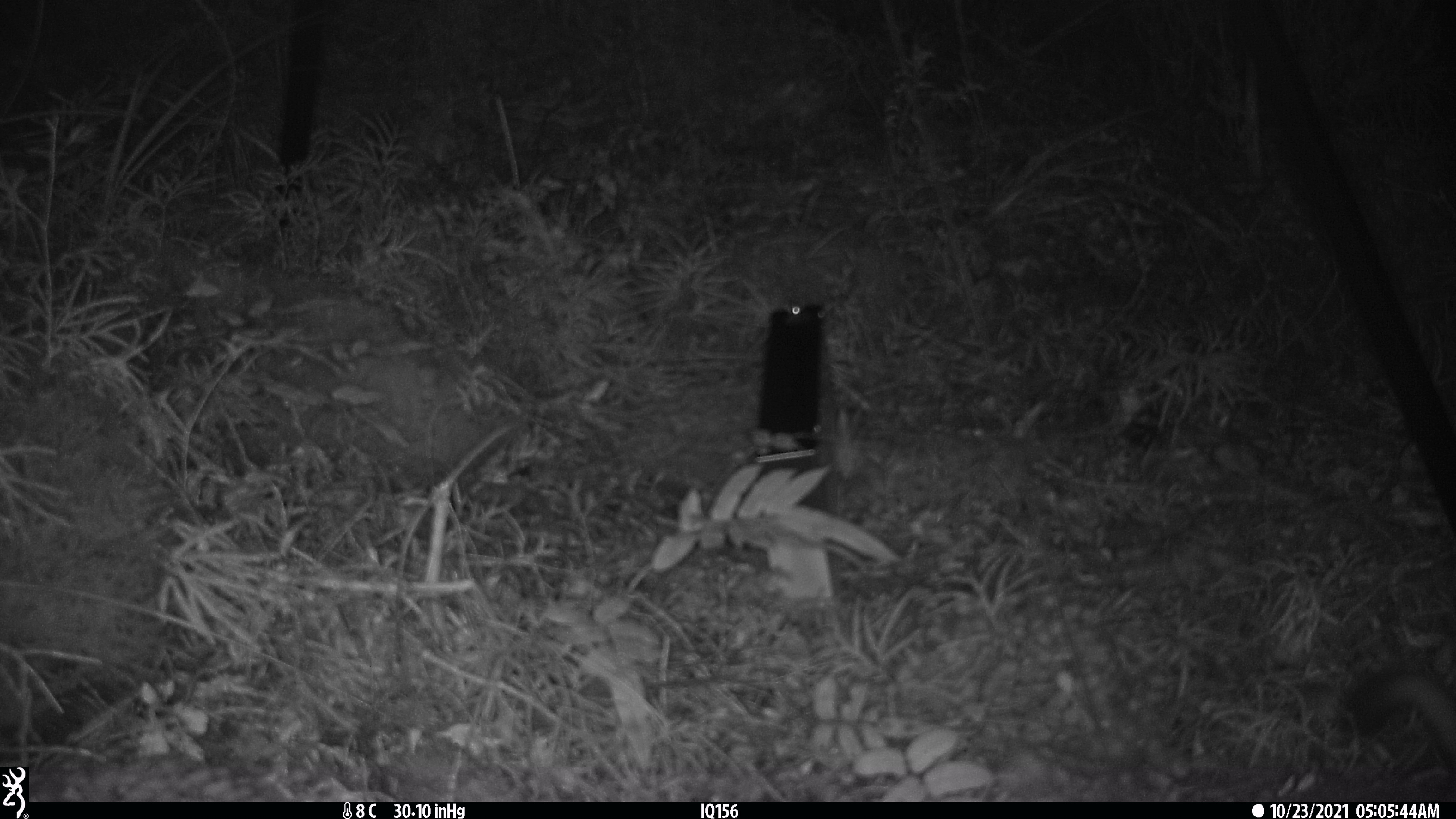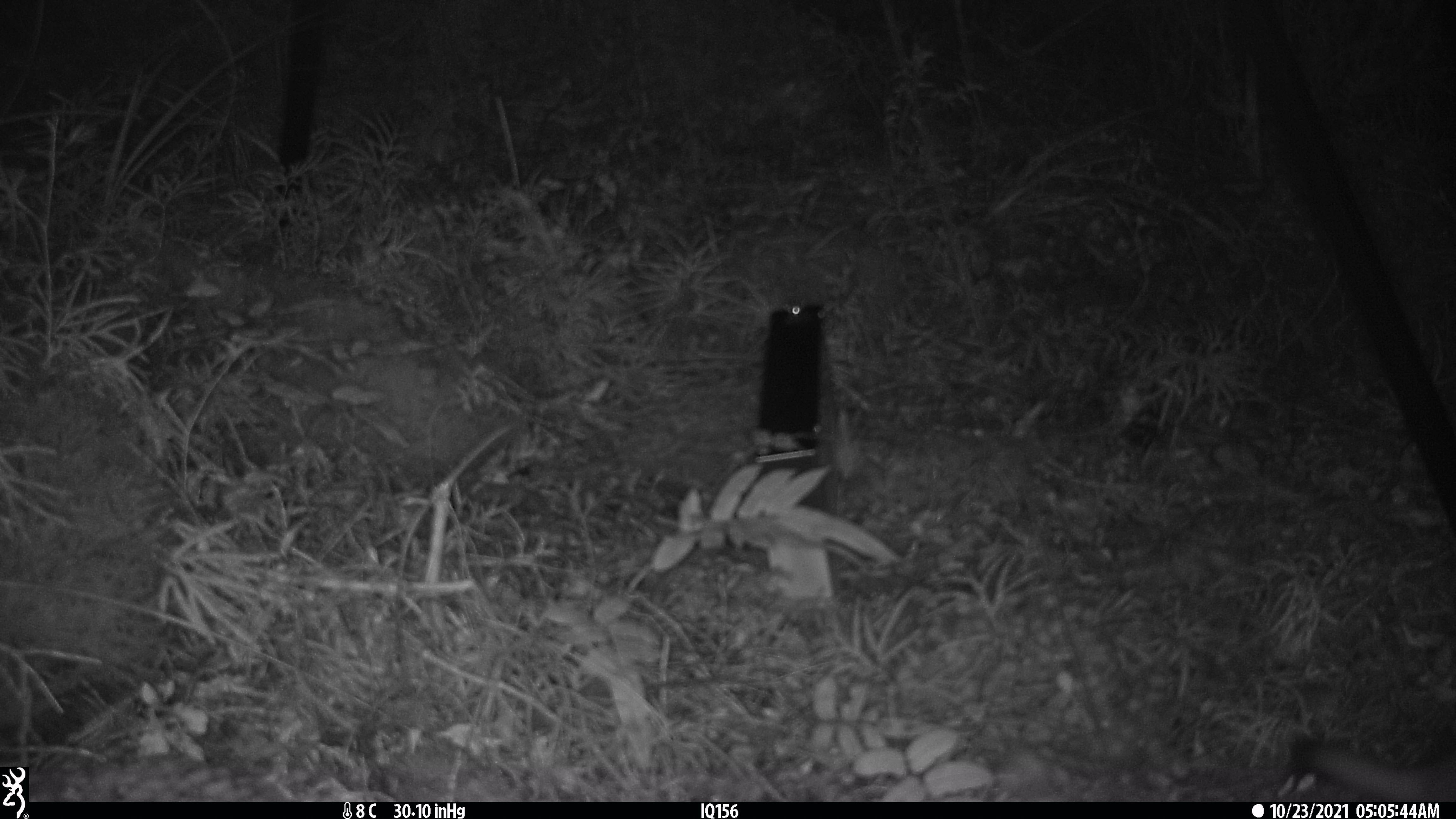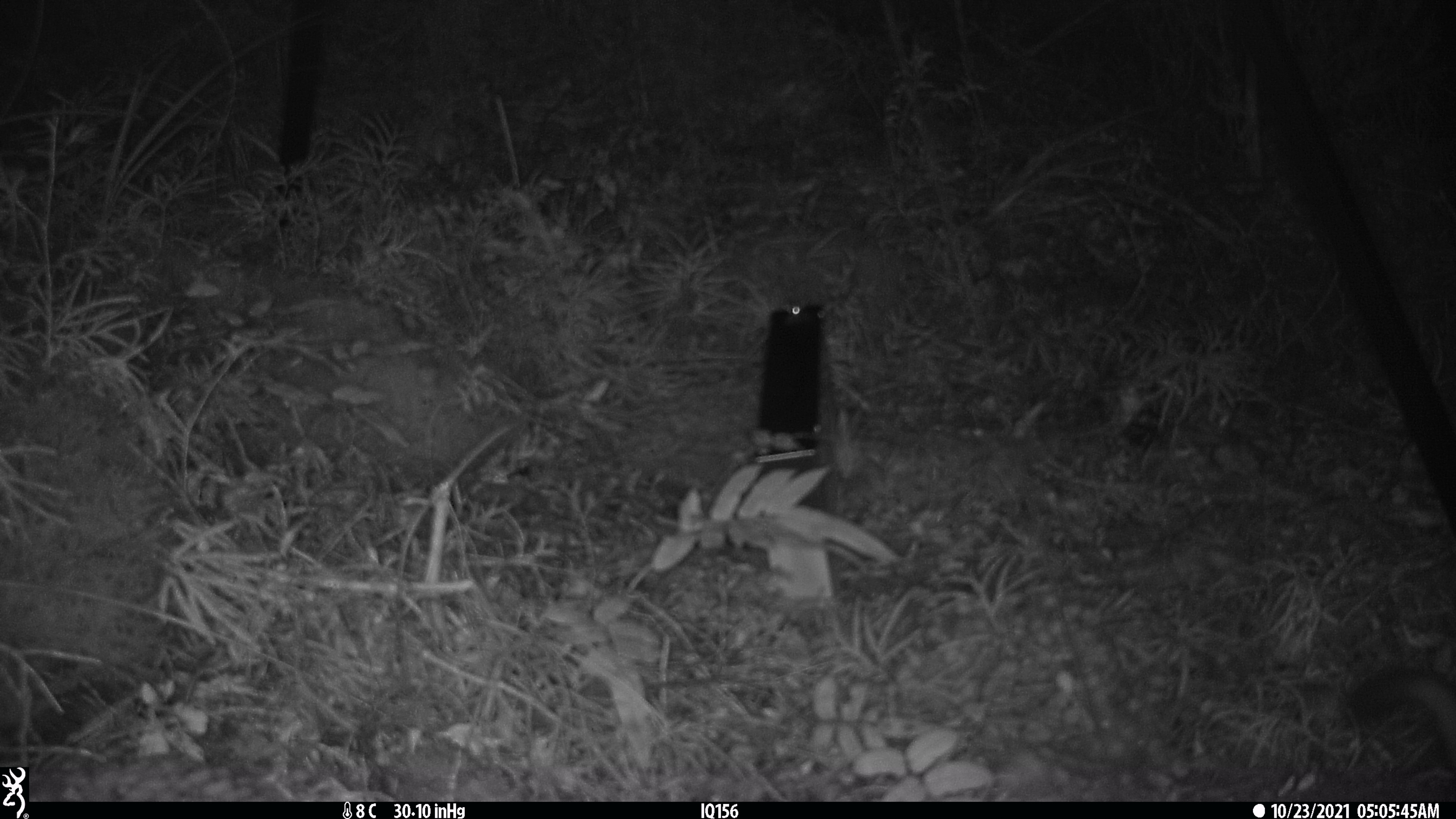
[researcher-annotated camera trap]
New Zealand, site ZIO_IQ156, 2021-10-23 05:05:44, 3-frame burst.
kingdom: Animalia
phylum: Chordata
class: Mammalia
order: Carnivora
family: Mustelidae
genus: Mustela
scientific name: Mustela erminea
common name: stoat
Stoat (Mustela erminea).